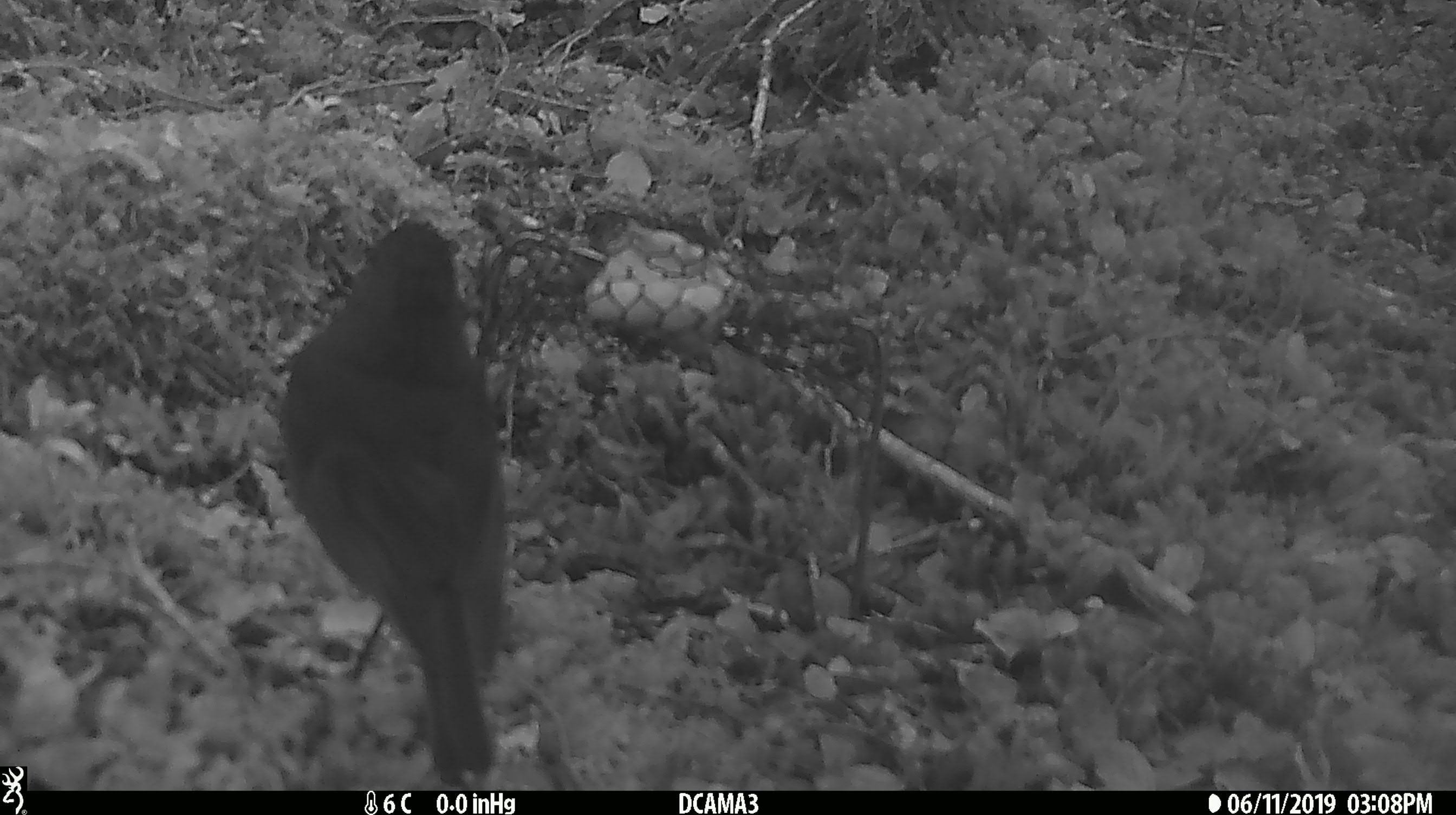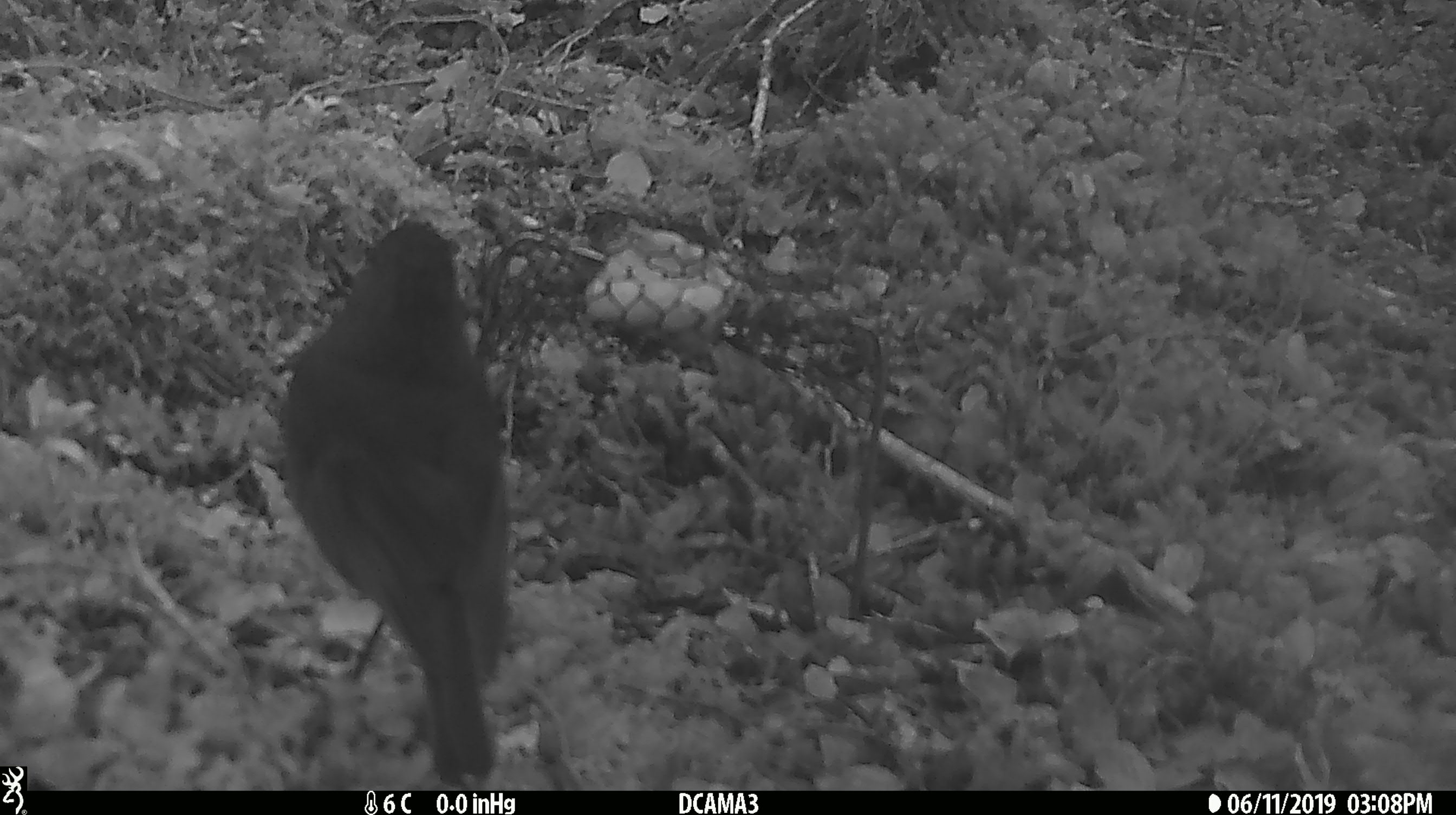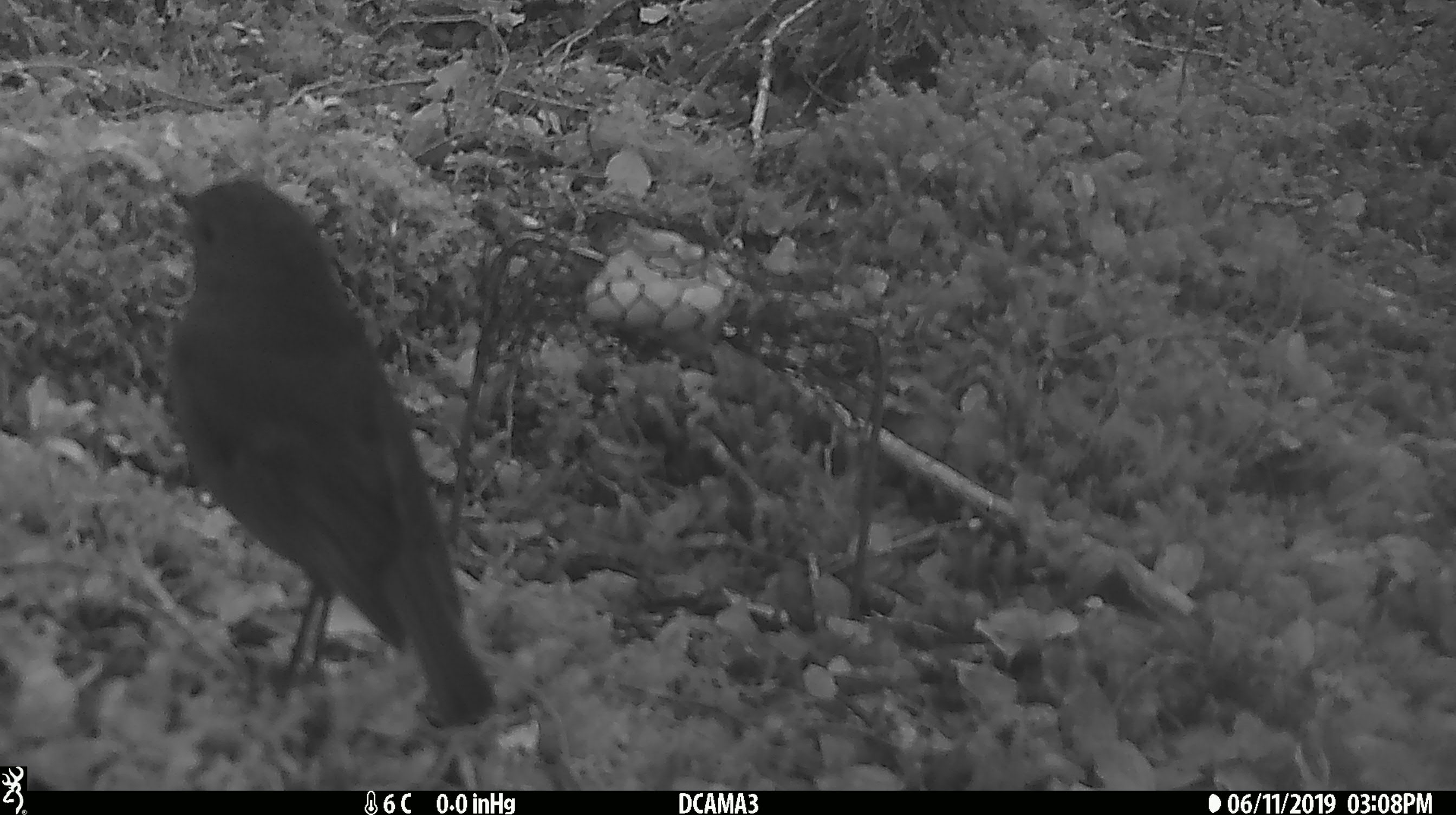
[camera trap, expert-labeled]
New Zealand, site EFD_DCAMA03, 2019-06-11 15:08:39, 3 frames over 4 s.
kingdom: Animalia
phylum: Chordata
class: Aves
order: Passeriformes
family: Petroicidae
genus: Petroica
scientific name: Petroica australis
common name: new zealand robin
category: robin